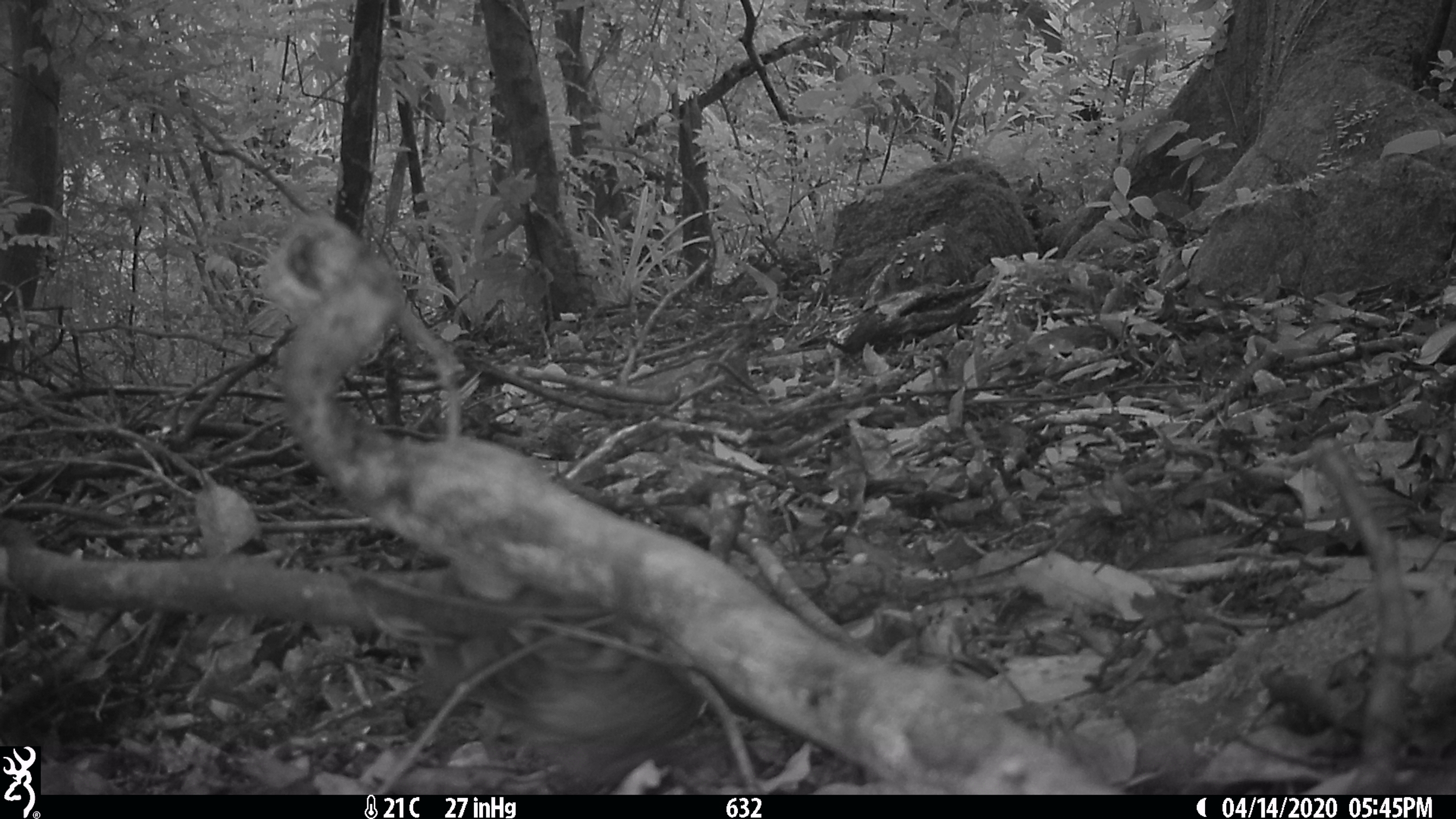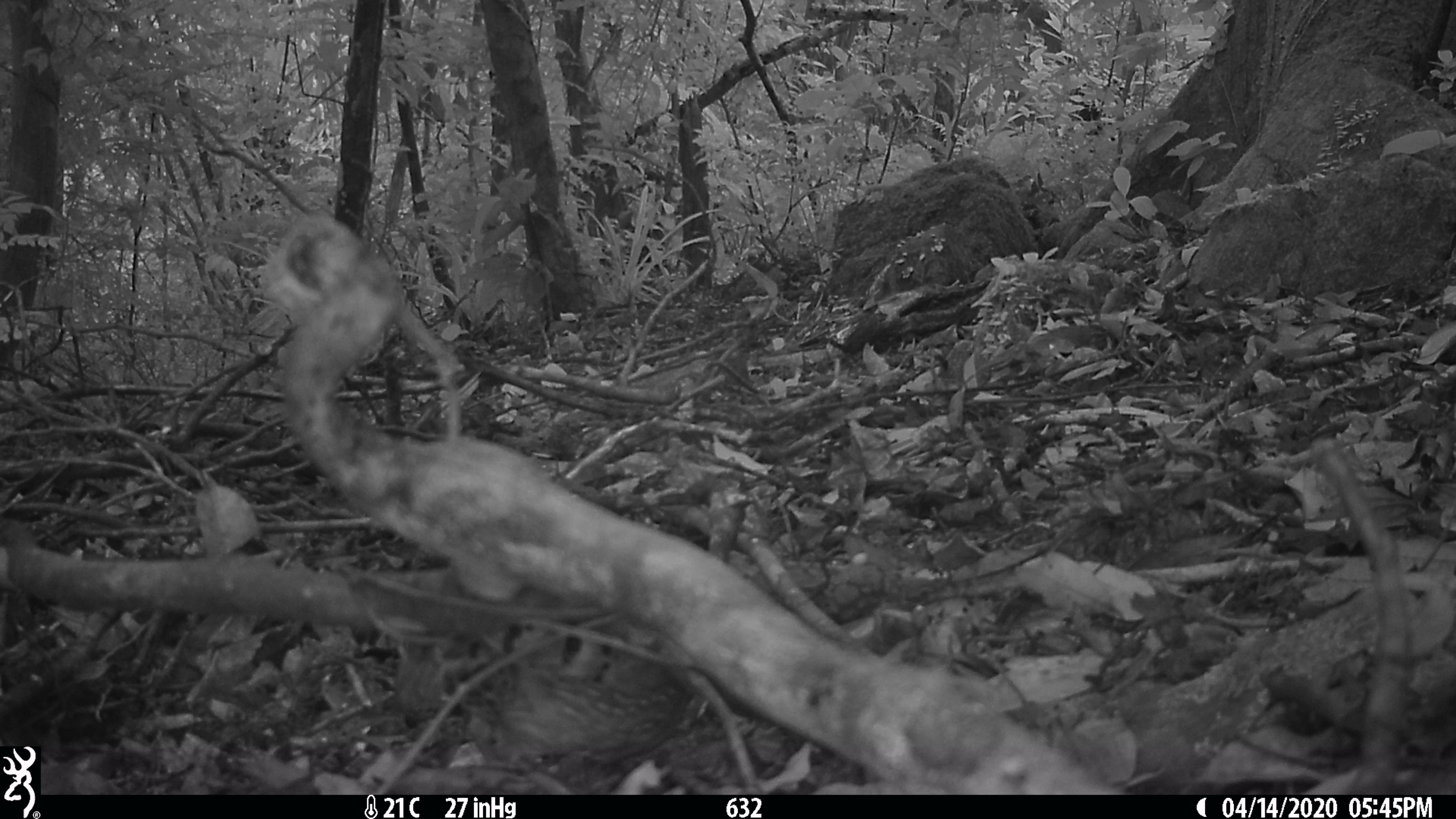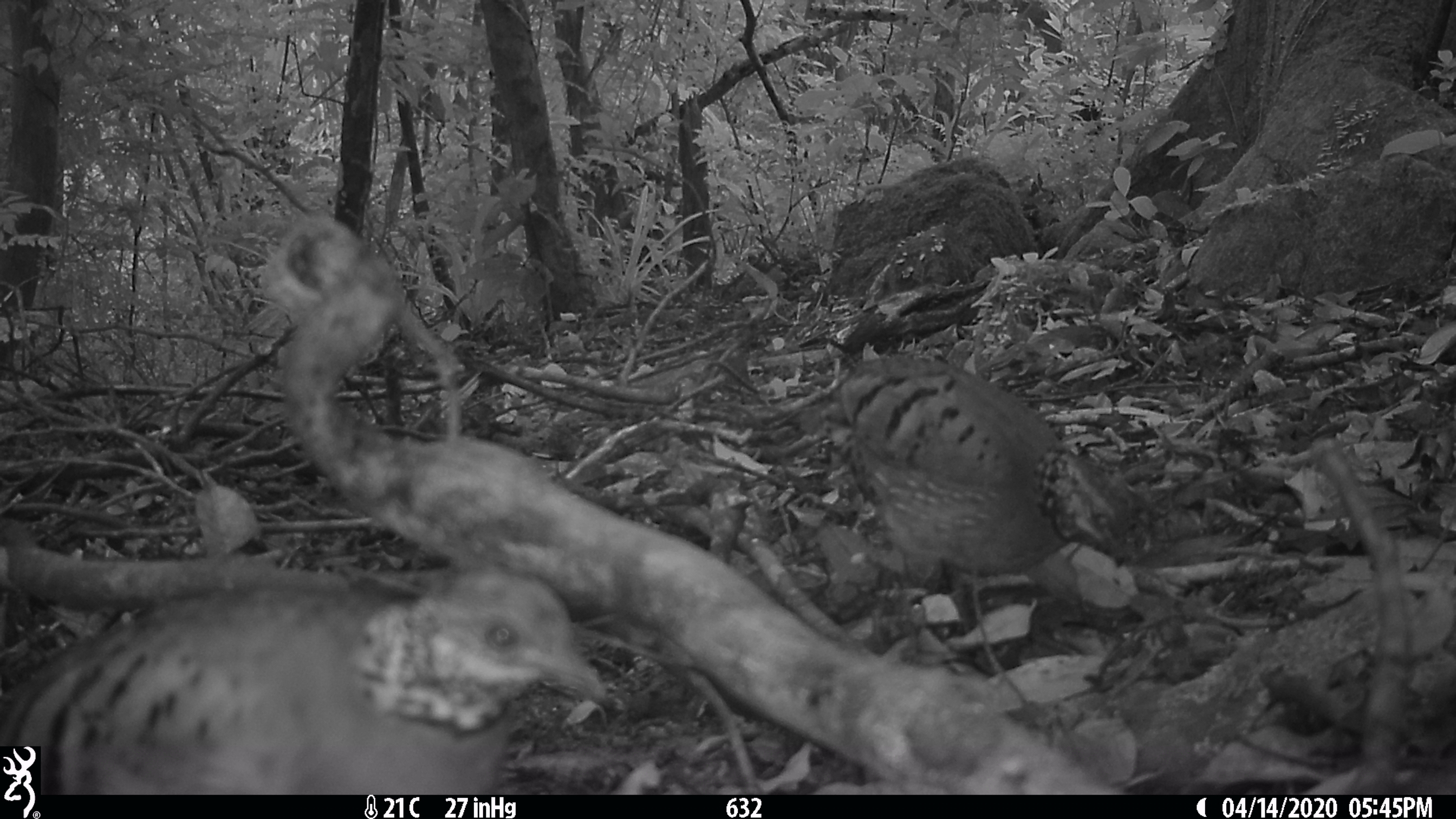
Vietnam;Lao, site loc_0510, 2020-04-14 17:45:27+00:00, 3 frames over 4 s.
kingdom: Animalia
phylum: Chordata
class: Aves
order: Galliformes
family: Phasianidae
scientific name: Phasianidae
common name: partridge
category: unidentified partridge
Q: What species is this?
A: Unidentified partridge (partridge) (Phasianidae).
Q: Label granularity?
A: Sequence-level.